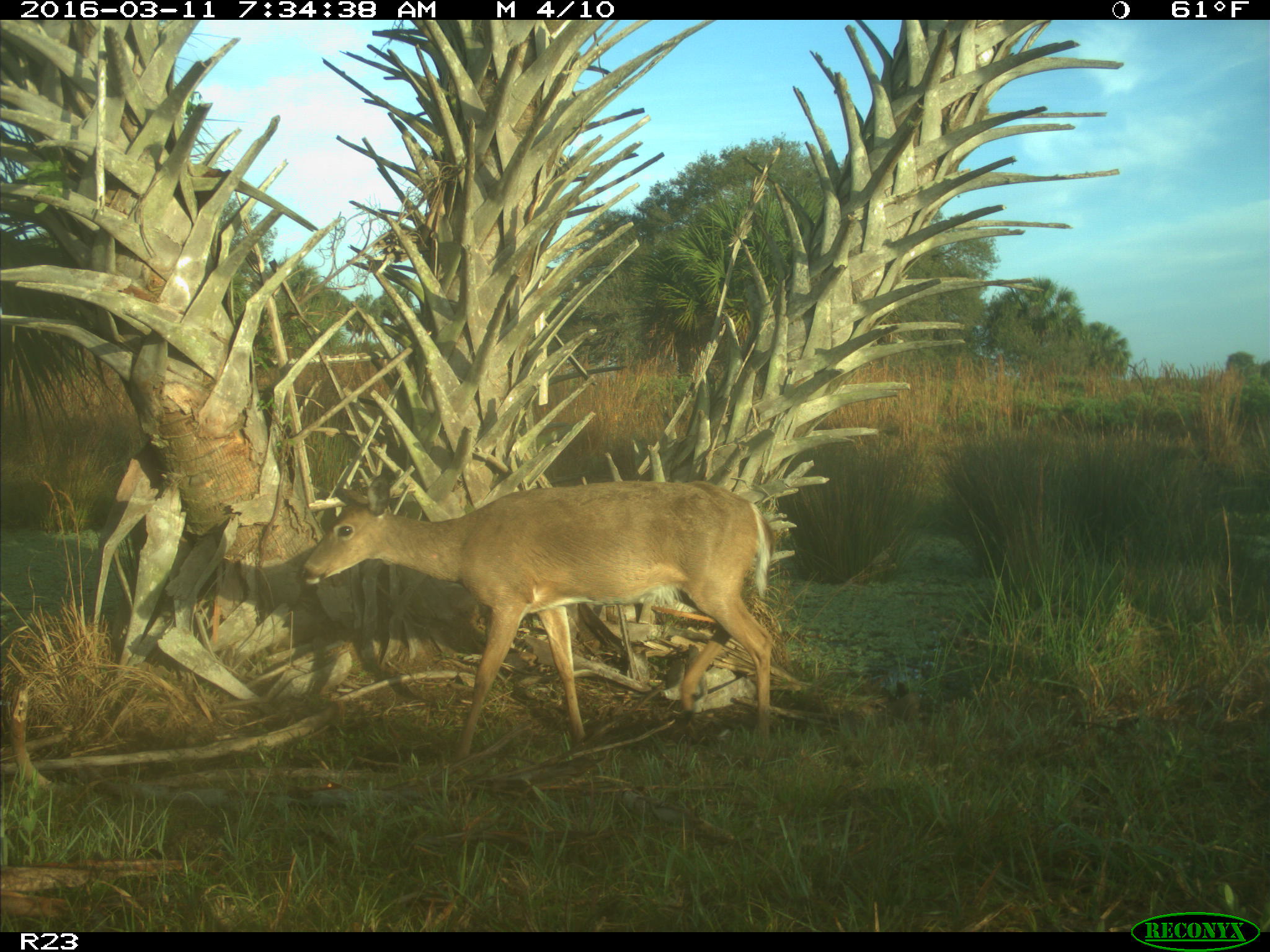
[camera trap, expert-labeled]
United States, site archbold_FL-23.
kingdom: Animalia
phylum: Chordata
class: Mammalia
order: Artiodactyla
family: Cervidae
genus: Odocoileus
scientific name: Odocoileus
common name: deer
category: unidentified deer